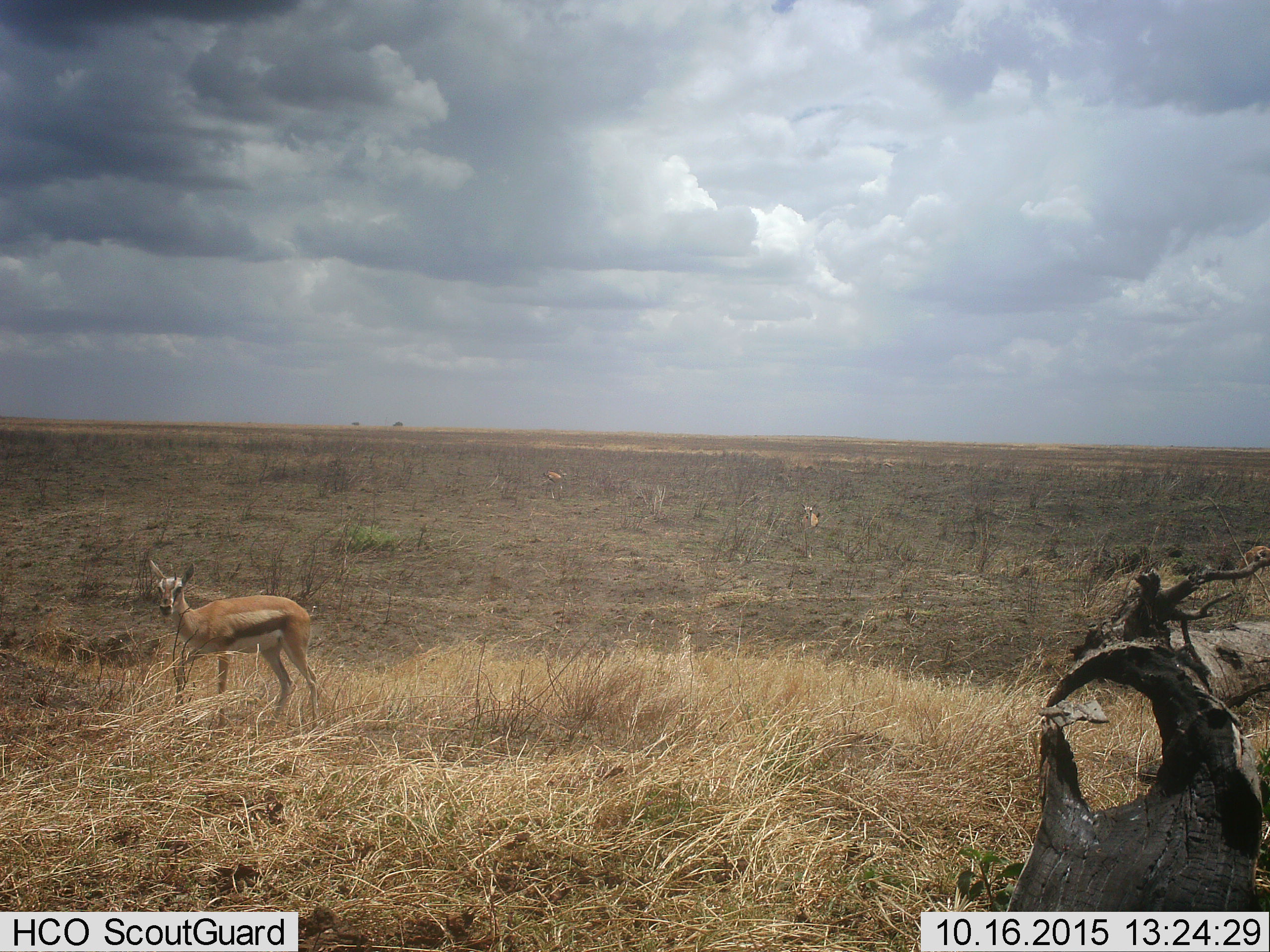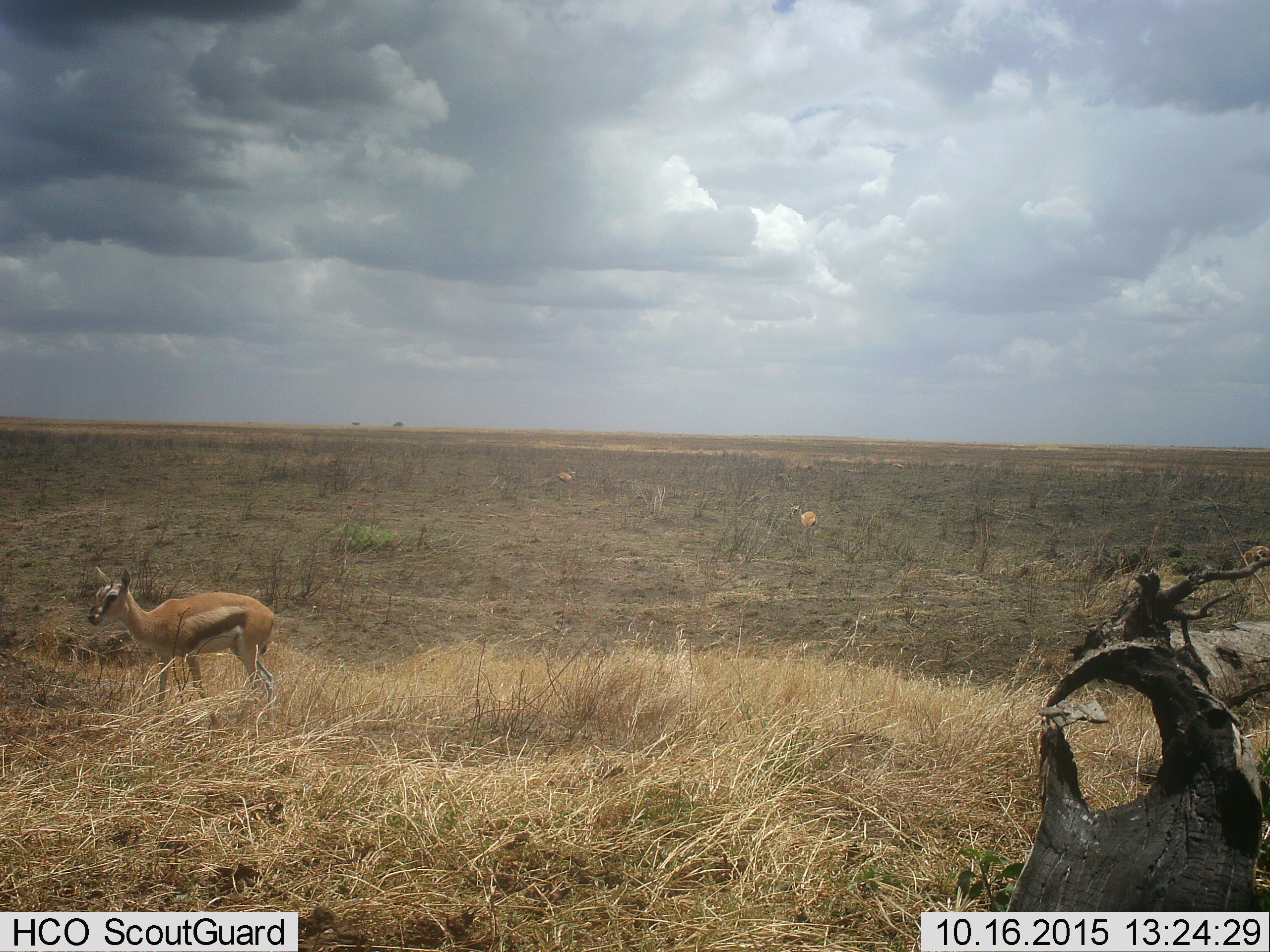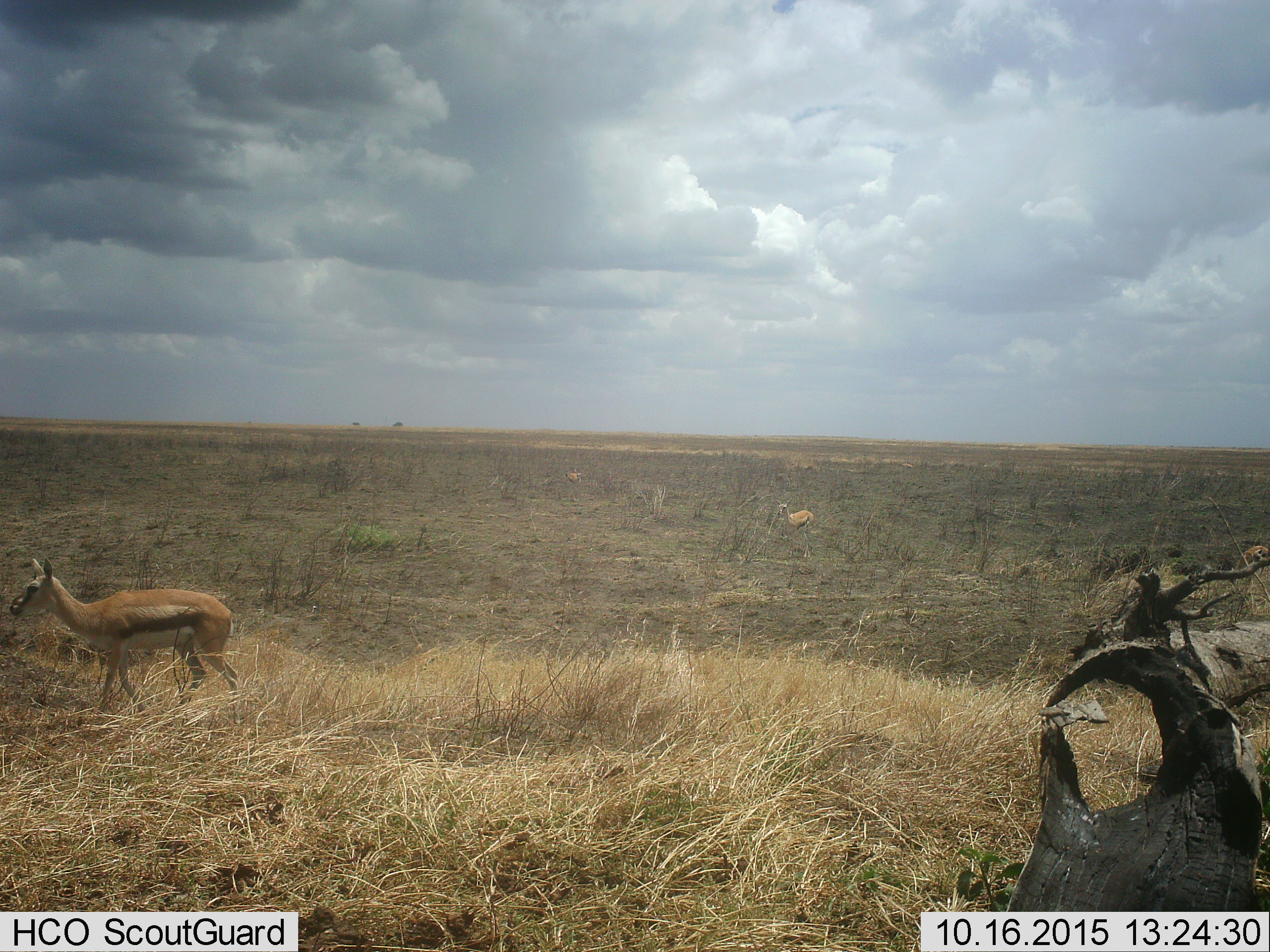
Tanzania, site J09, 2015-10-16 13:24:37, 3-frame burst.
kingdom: Animalia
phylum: Chordata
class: Mammalia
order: Artiodactyla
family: Bovidae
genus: Eudorcas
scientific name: Eudorcas thomsonii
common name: thomson's gazelle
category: gazellethomsons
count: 3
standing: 20%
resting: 10%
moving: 100%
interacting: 0%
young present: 0%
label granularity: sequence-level